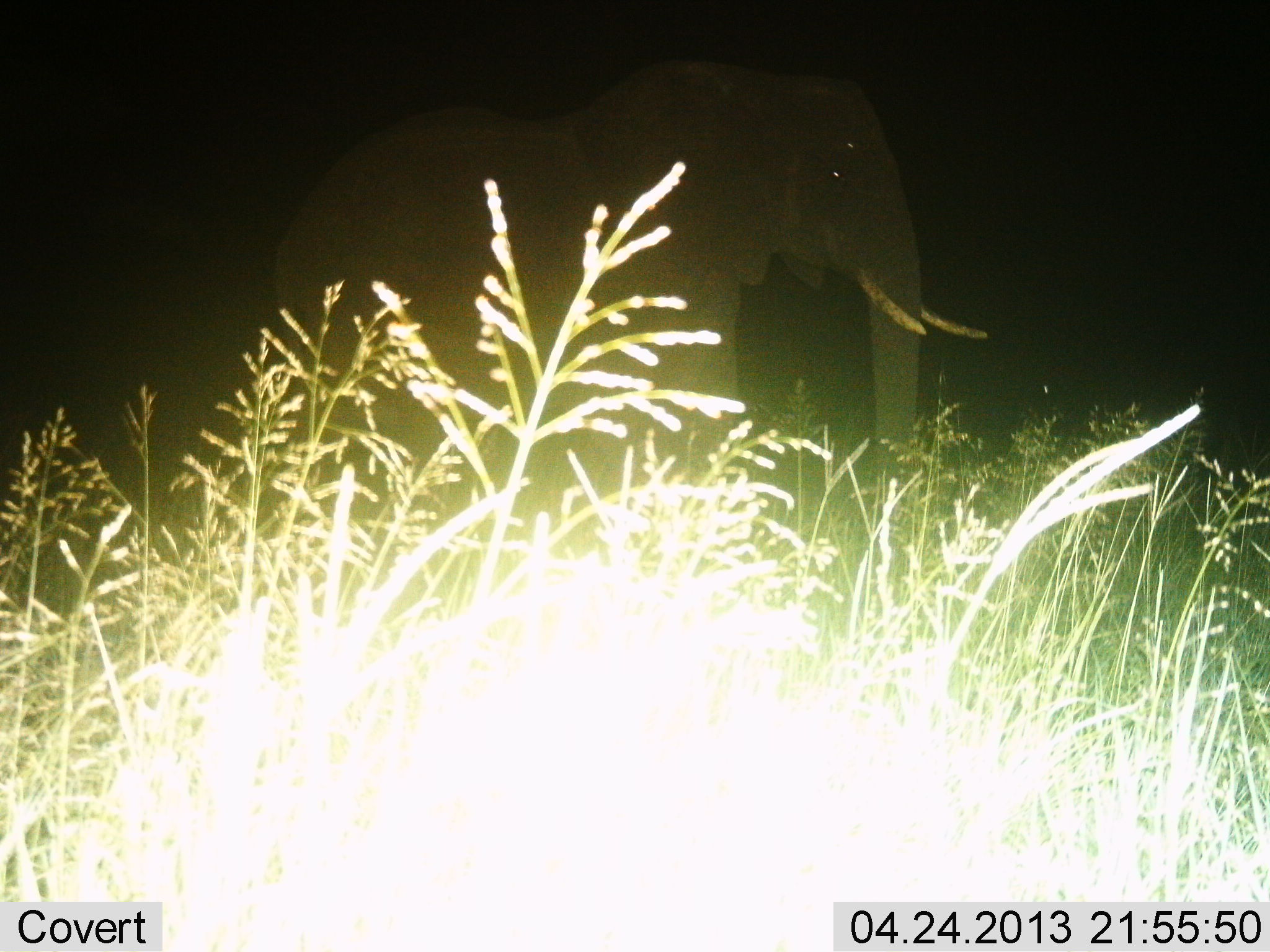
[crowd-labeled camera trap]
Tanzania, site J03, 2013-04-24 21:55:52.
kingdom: Animalia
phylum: Chordata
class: Mammalia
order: Proboscidea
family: Elephantidae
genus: Loxodonta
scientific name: Loxodonta africana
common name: african bush elephant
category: elephant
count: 1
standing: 71%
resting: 5%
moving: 33%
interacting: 0%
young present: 0%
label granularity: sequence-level